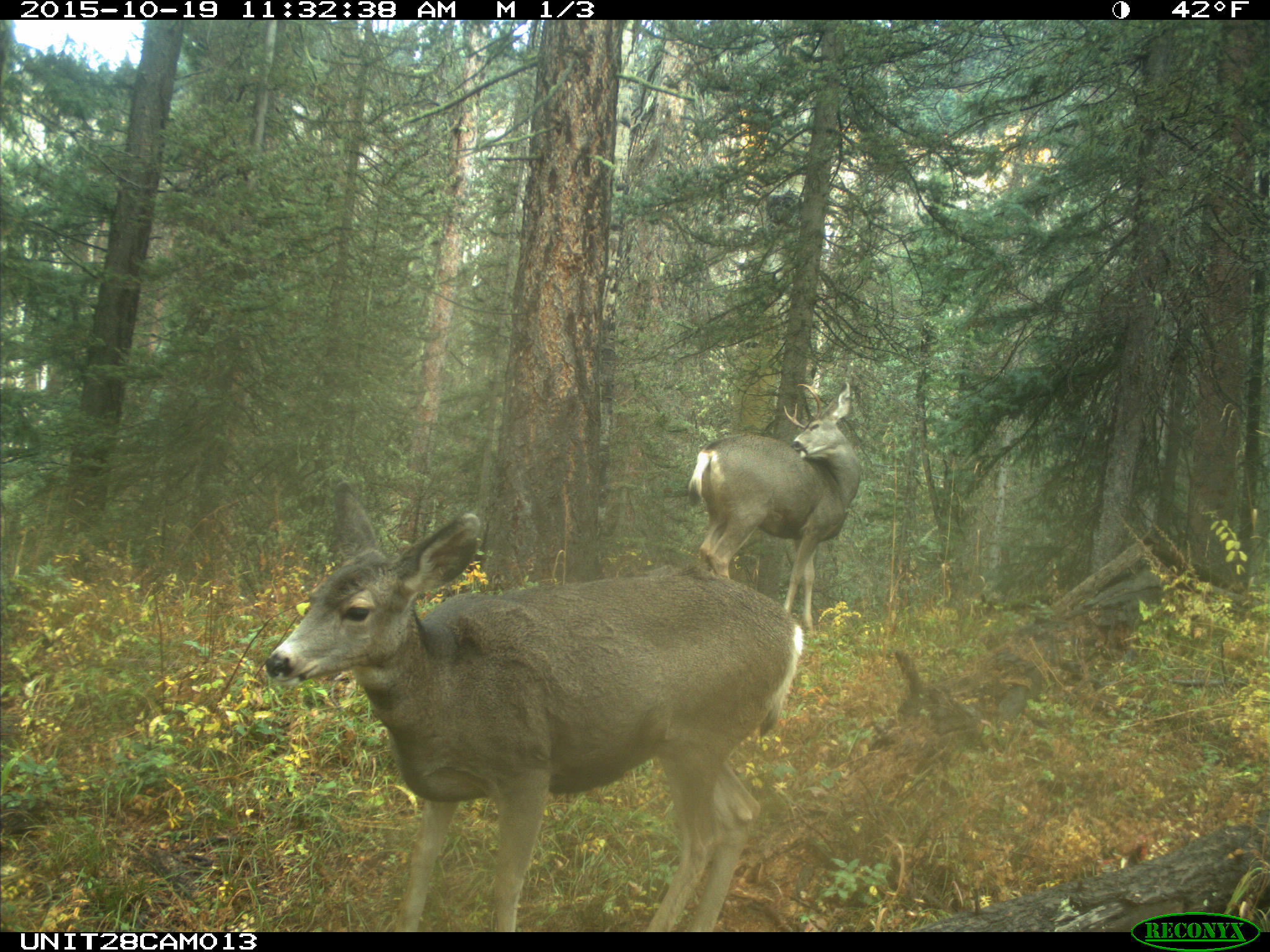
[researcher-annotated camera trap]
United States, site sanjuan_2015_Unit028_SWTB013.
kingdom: Animalia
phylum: Chordata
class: Mammalia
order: Artiodactyla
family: Cervidae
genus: Odocoileus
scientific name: Odocoileus hemionus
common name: mule deer